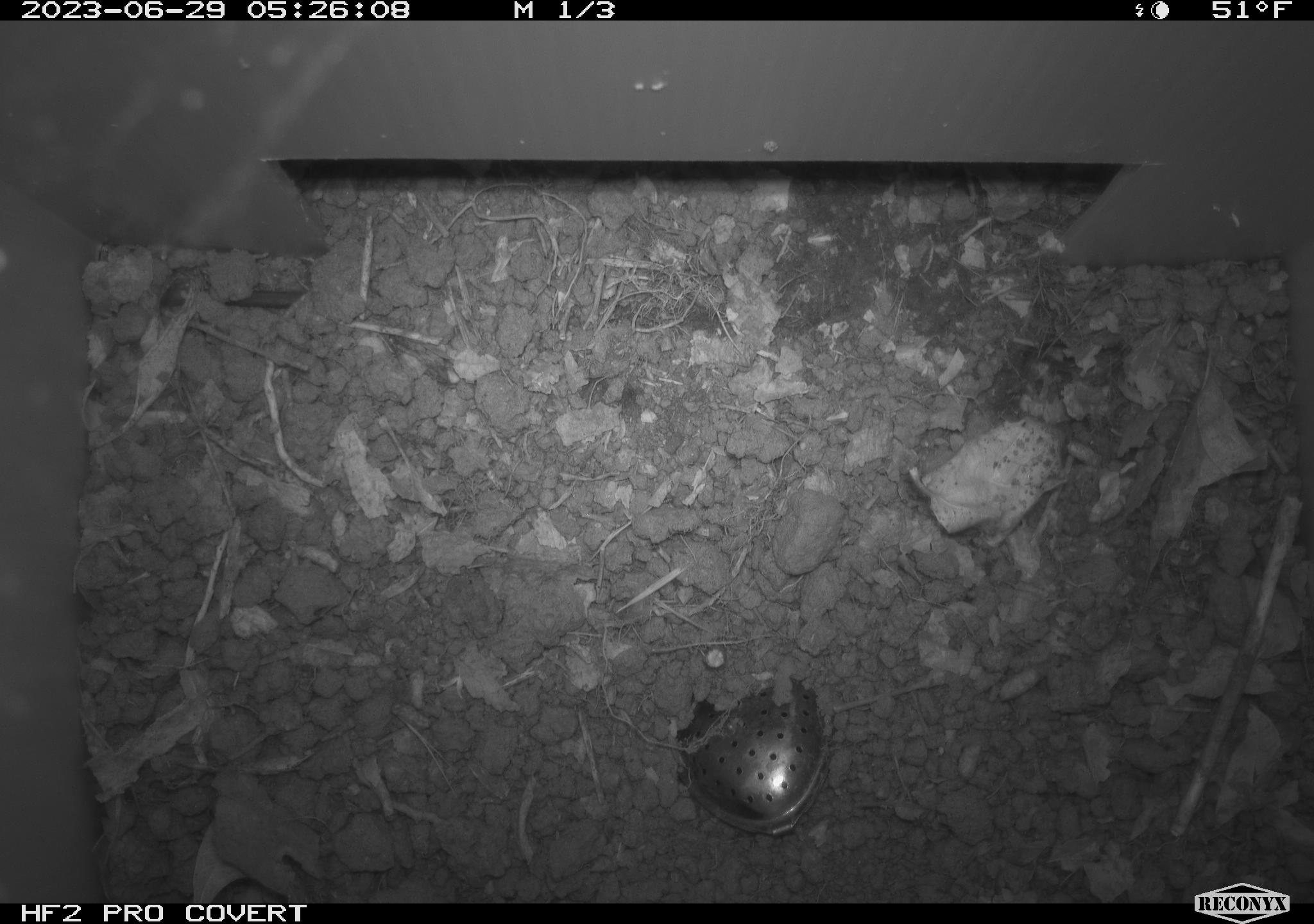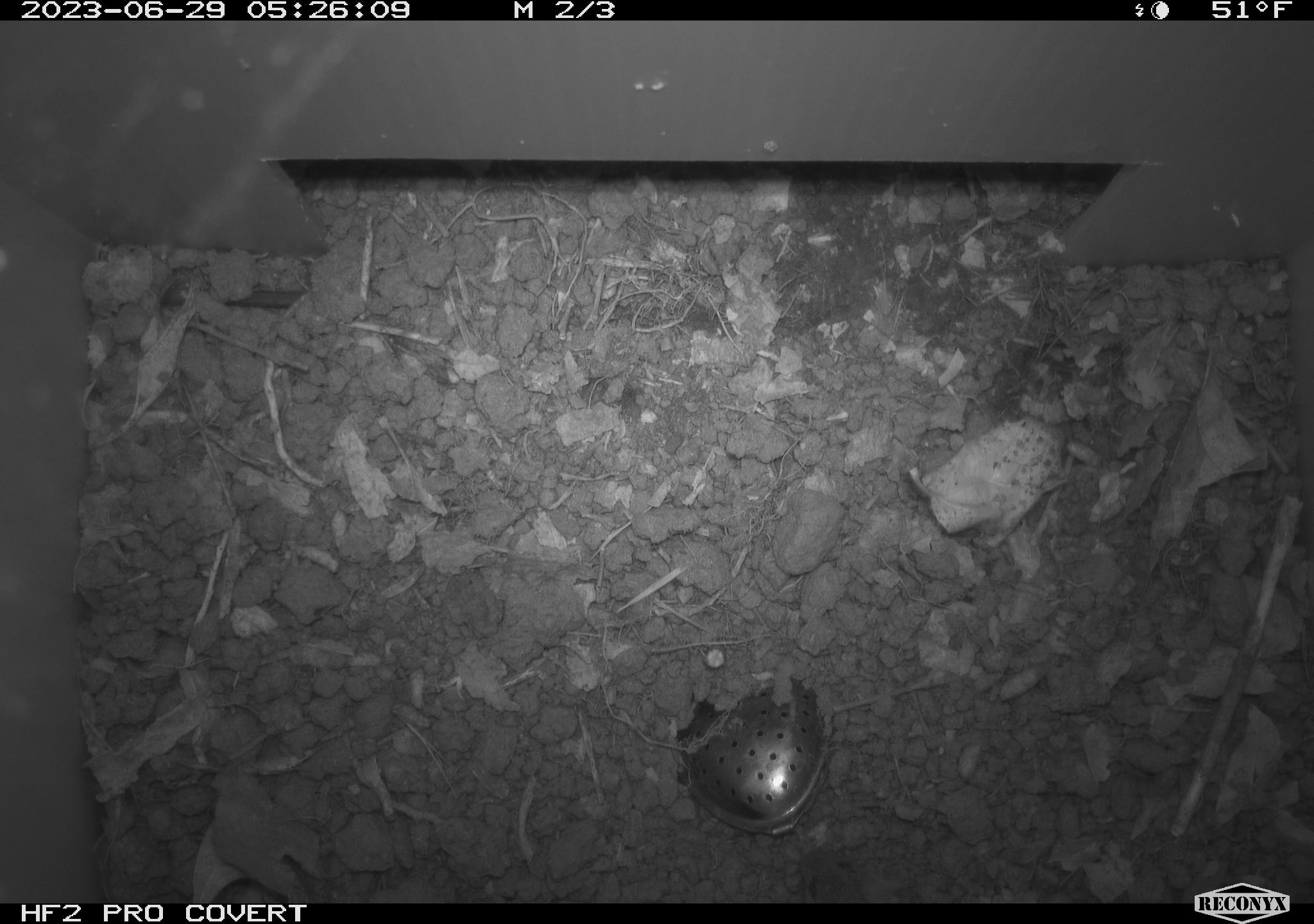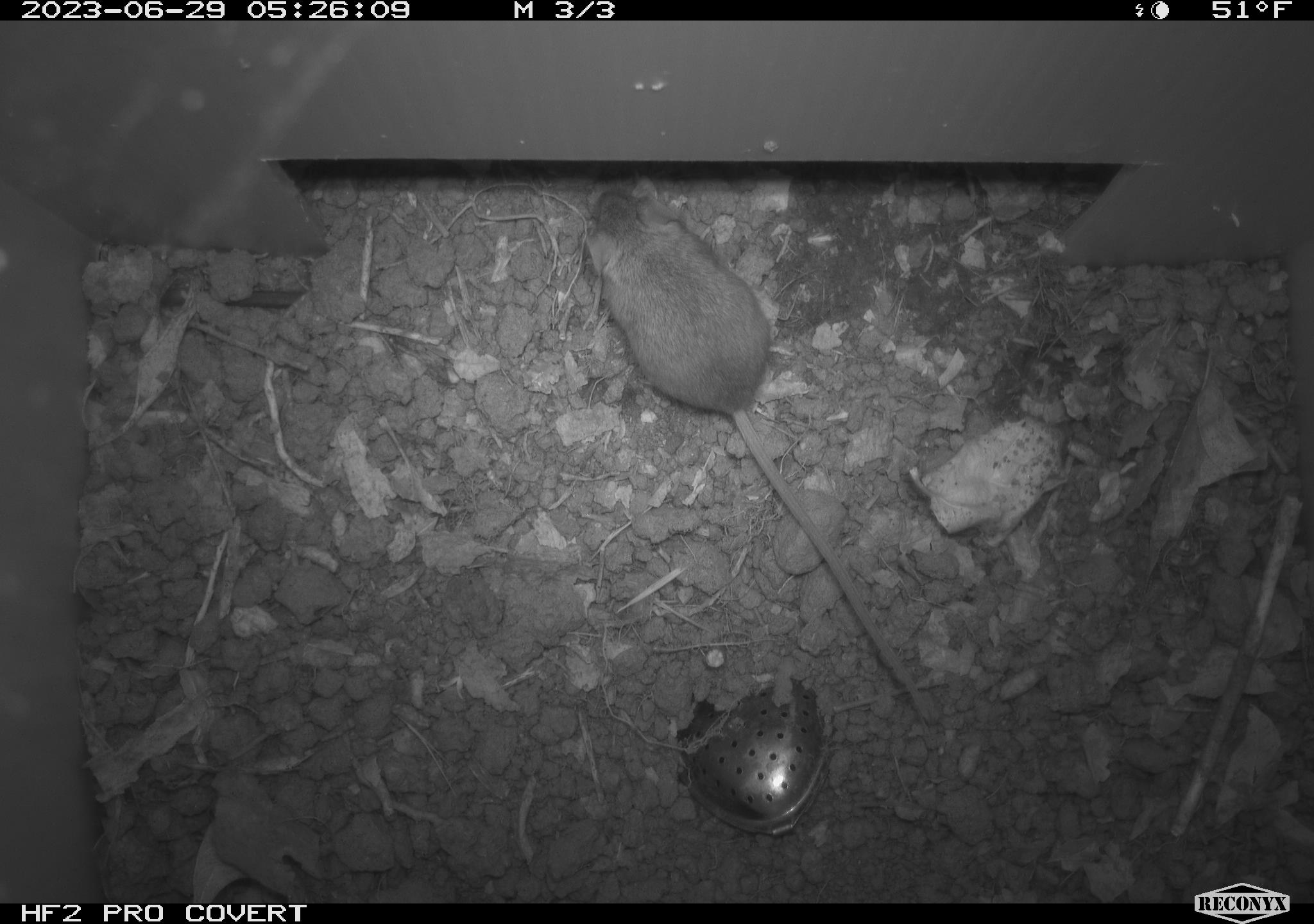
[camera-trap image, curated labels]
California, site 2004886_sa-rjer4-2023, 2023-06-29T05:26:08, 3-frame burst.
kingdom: Animalia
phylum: Chordata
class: Mammalia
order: Rodentia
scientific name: Rodentia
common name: mouse species